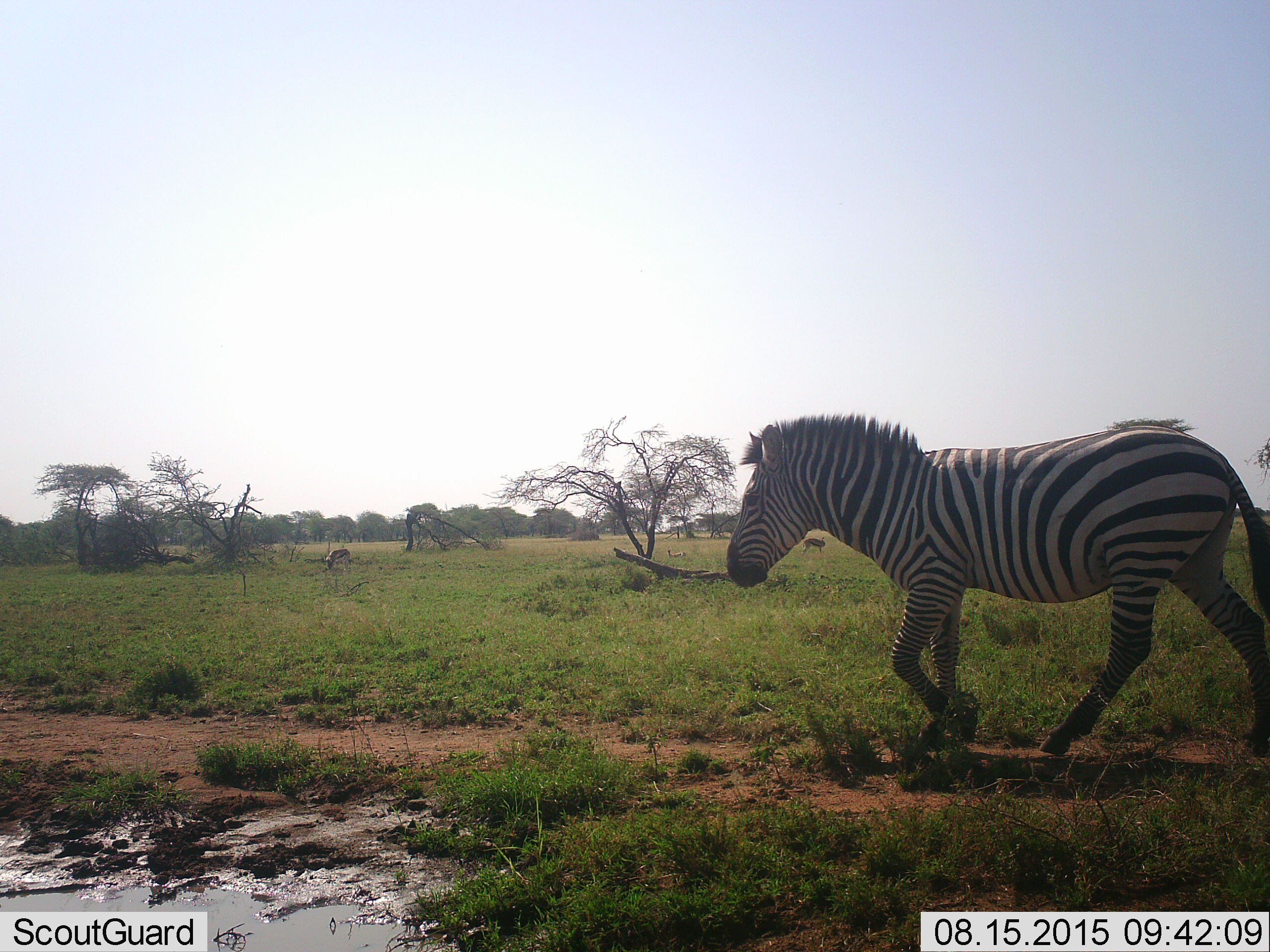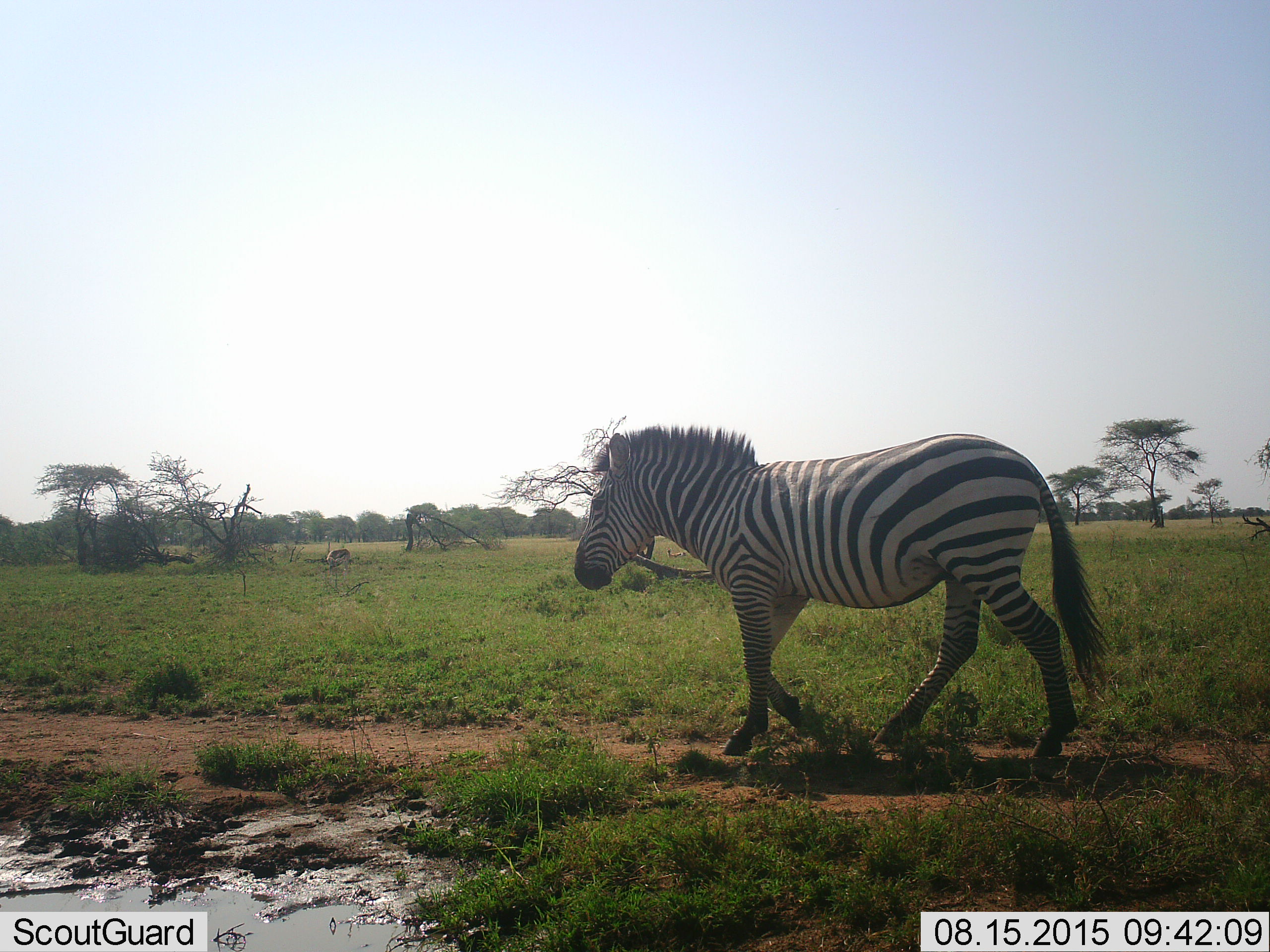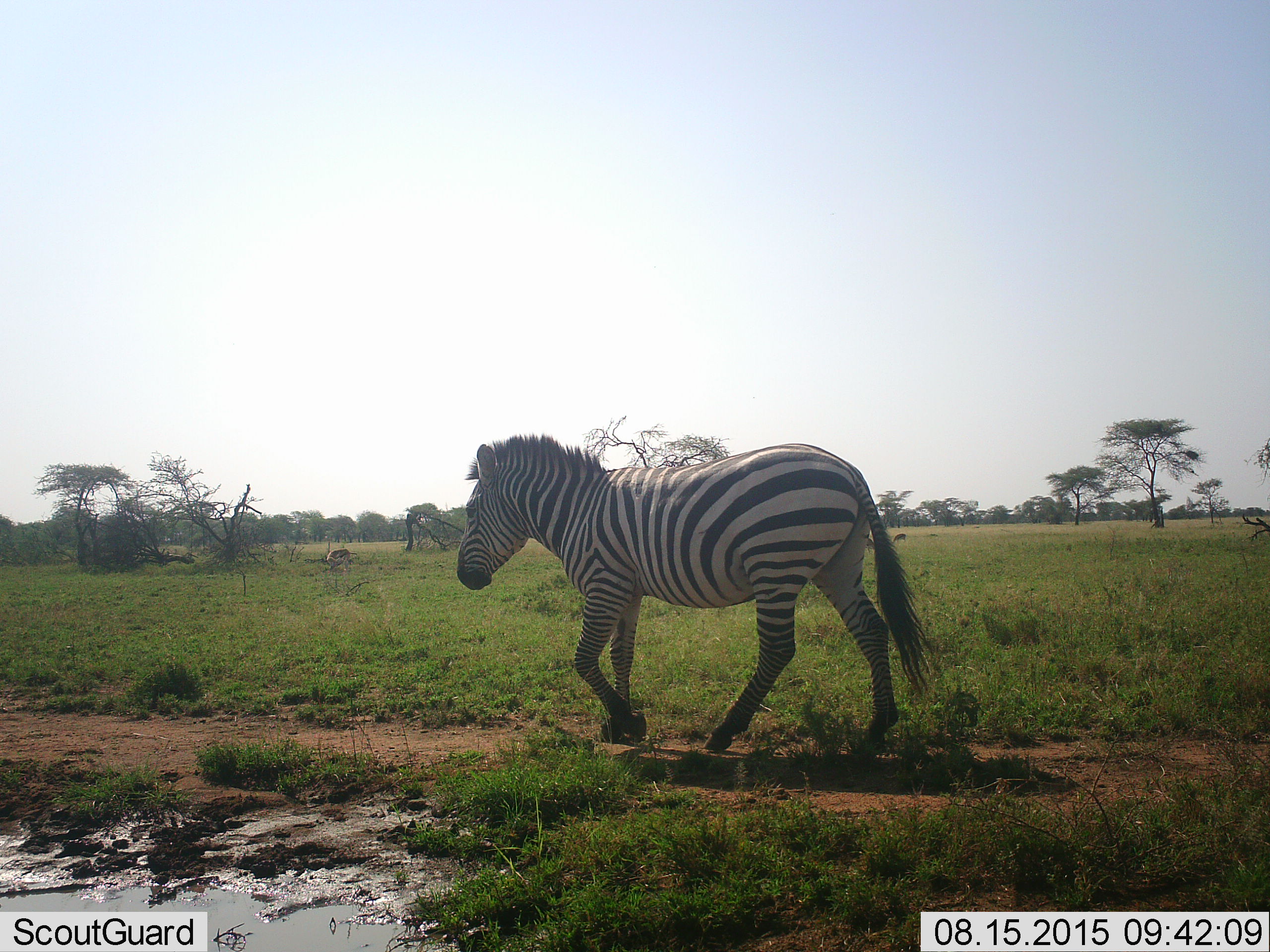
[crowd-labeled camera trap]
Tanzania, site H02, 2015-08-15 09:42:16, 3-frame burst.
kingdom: Animalia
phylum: Chordata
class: Mammalia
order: Artiodactyla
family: Bovidae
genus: Eudorcas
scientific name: Eudorcas thomsonii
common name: thomson's gazelle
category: gazellethomsons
Gazellethomsons (thomson's gazelle) (Eudorcas thomsonii), count 3. Behavior (volunteer vote fractions): standing 57%, resting 57%, moving 14%, interacting 0%. Young present (vote fraction): 0%. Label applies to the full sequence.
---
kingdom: Animalia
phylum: Chordata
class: Mammalia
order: Perissodactyla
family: Equidae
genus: Equus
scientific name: Equus quagga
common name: plains zebra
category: zebra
Zebra (plains zebra) (Equus quagga), count 1. Behavior (volunteer vote fractions): standing 0%, resting 0%, moving 100%, interacting 0%. Young present (vote fraction): 0%. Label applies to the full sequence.